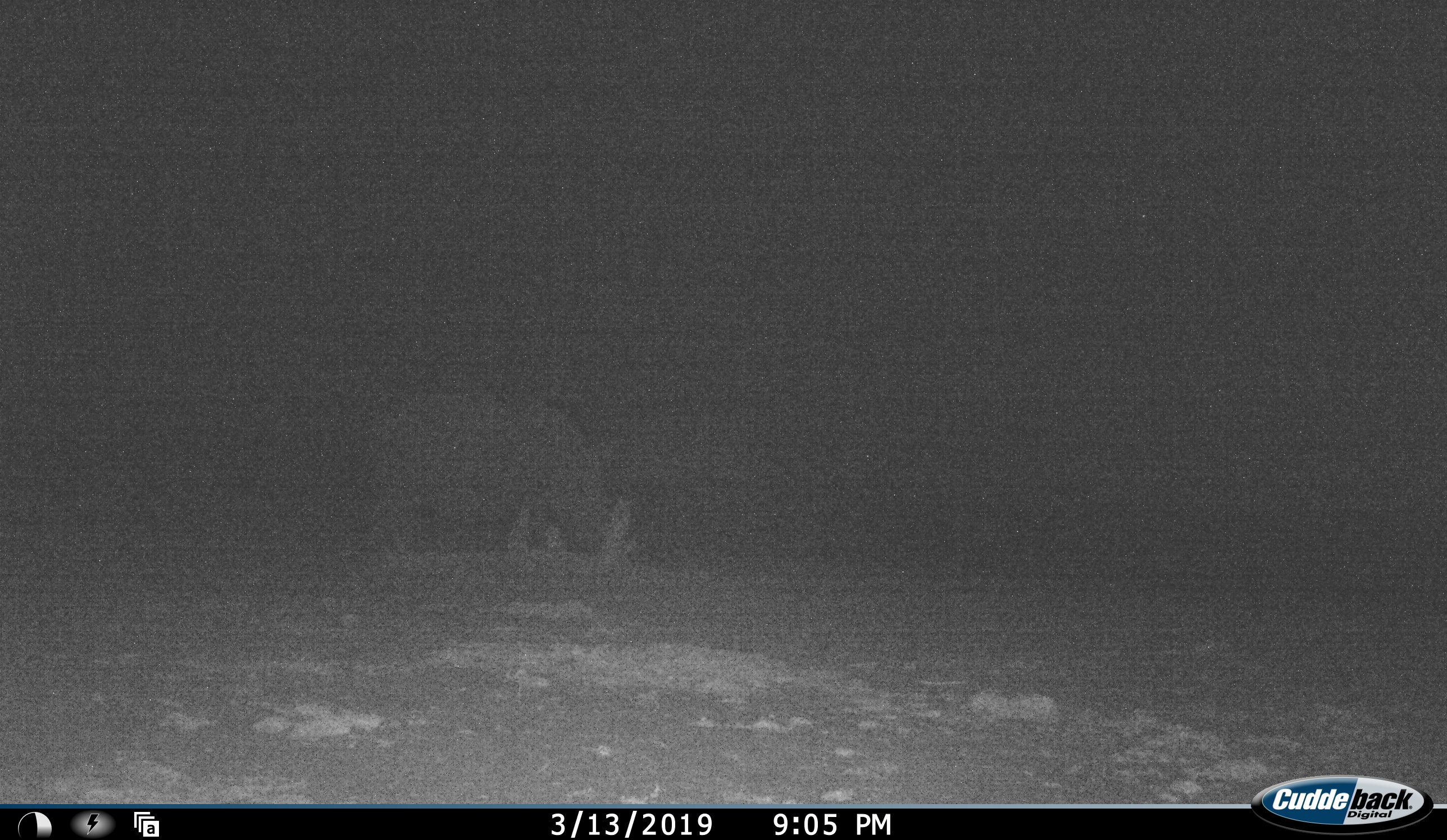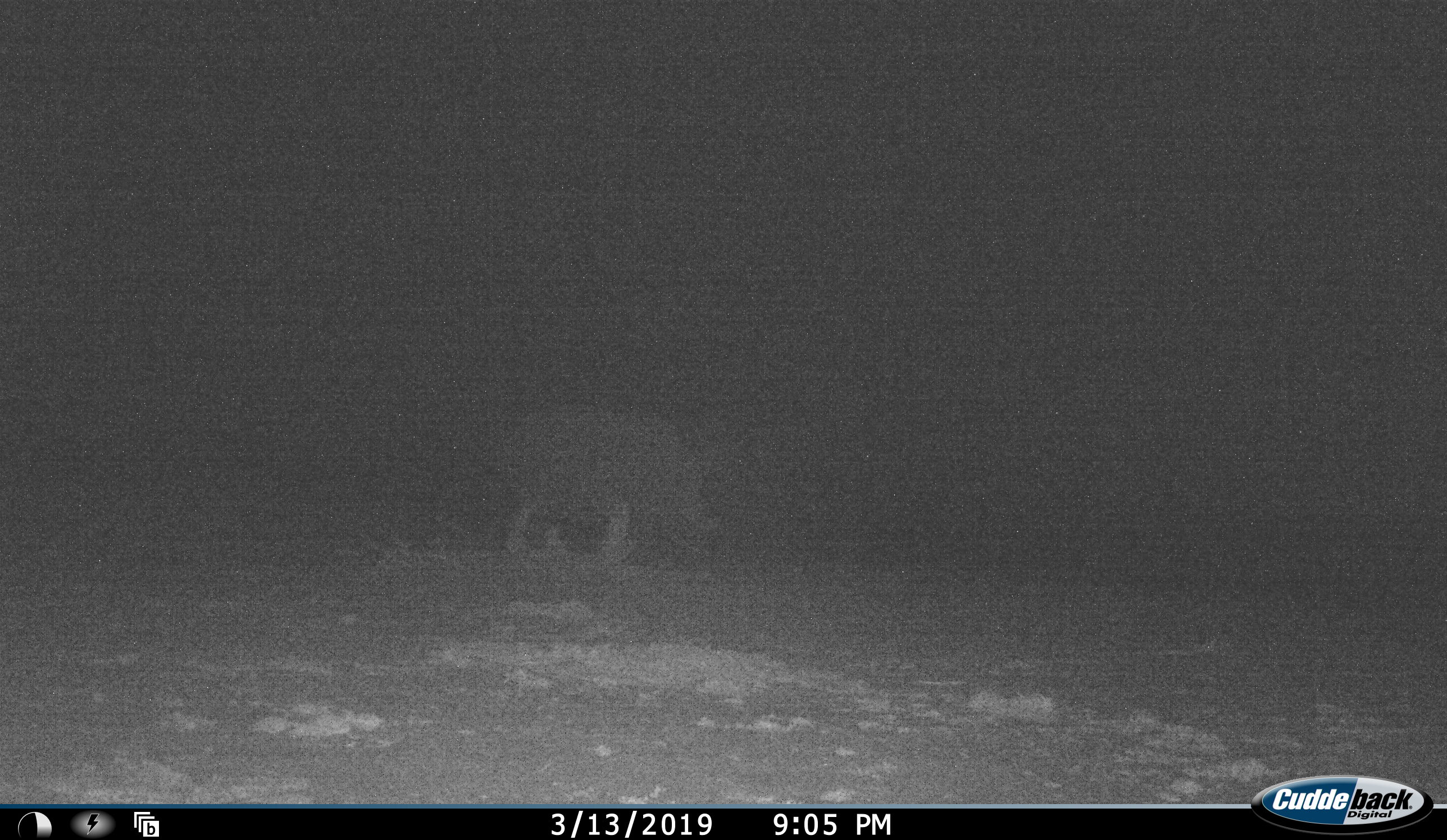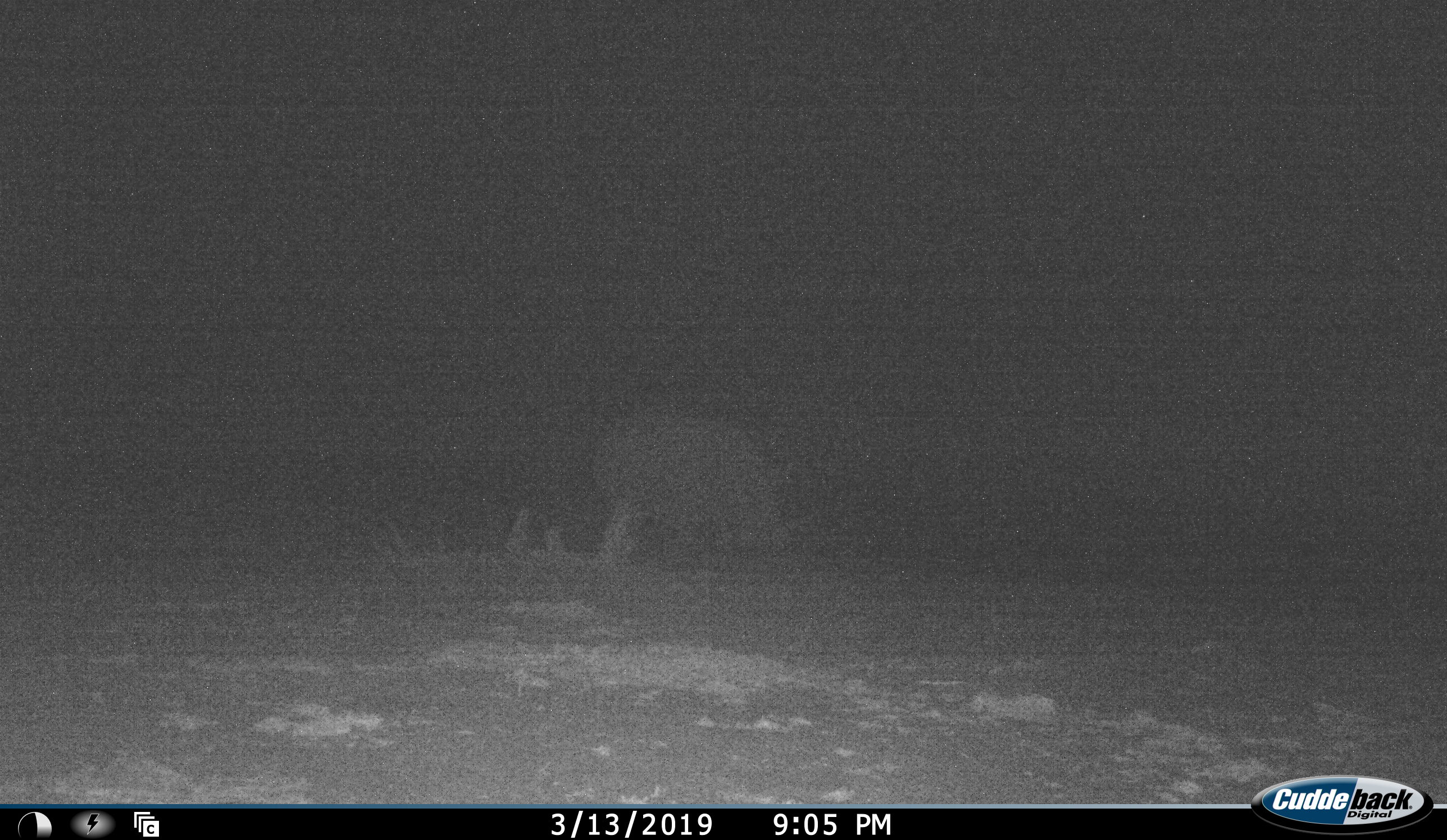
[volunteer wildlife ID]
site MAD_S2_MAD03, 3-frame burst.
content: unidentified animal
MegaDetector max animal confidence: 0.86